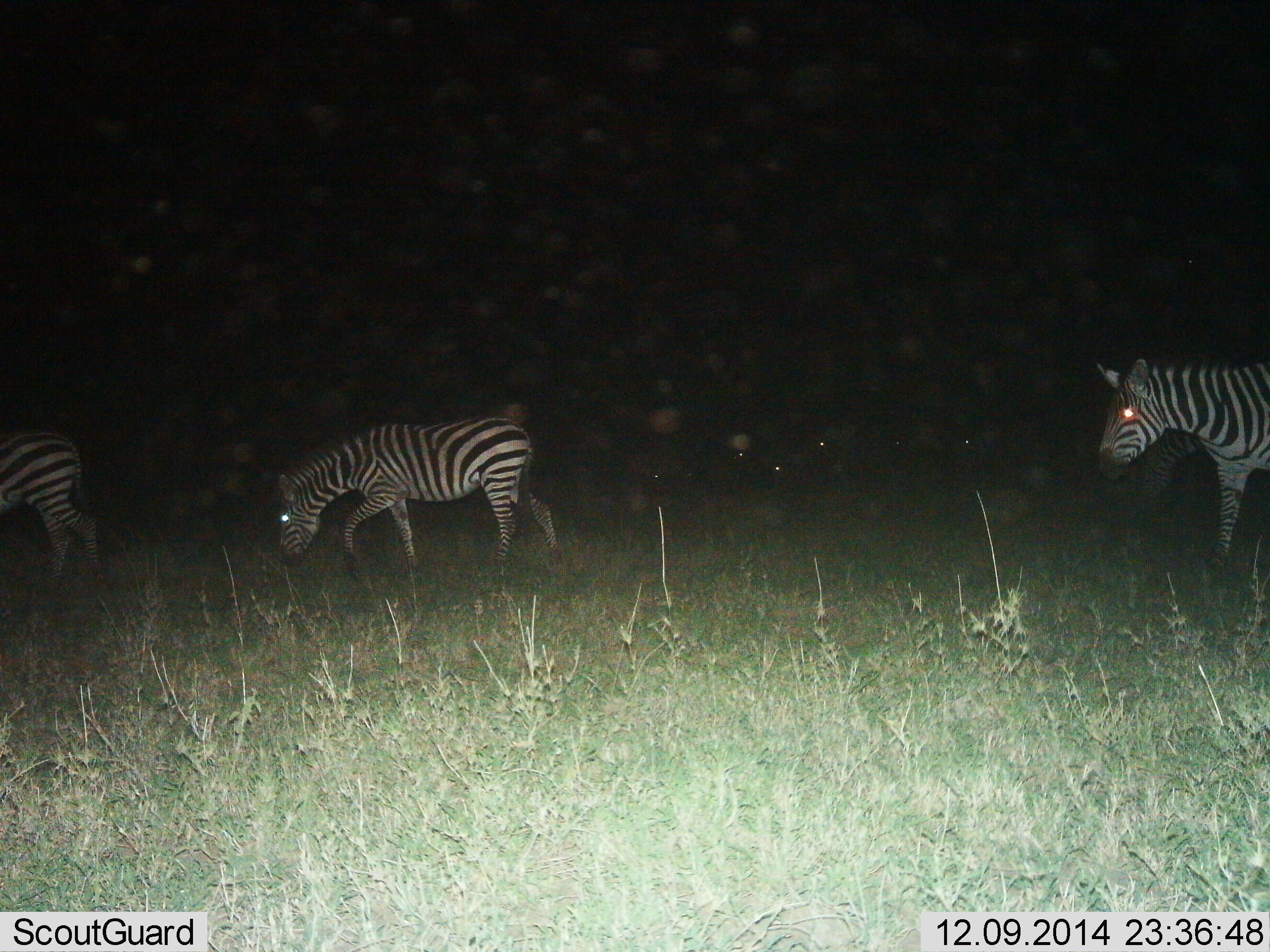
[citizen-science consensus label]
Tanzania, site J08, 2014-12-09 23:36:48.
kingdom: Animalia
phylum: Chordata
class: Mammalia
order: Perissodactyla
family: Equidae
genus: Equus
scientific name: Equus quagga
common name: plains zebra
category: zebra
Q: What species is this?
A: Zebra (plains zebra) (Equus quagga).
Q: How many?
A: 3.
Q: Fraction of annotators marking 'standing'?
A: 30%.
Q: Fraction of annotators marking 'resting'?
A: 0%.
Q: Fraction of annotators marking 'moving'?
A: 60%.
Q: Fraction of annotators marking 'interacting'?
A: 0%.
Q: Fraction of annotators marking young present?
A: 0%.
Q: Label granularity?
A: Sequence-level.